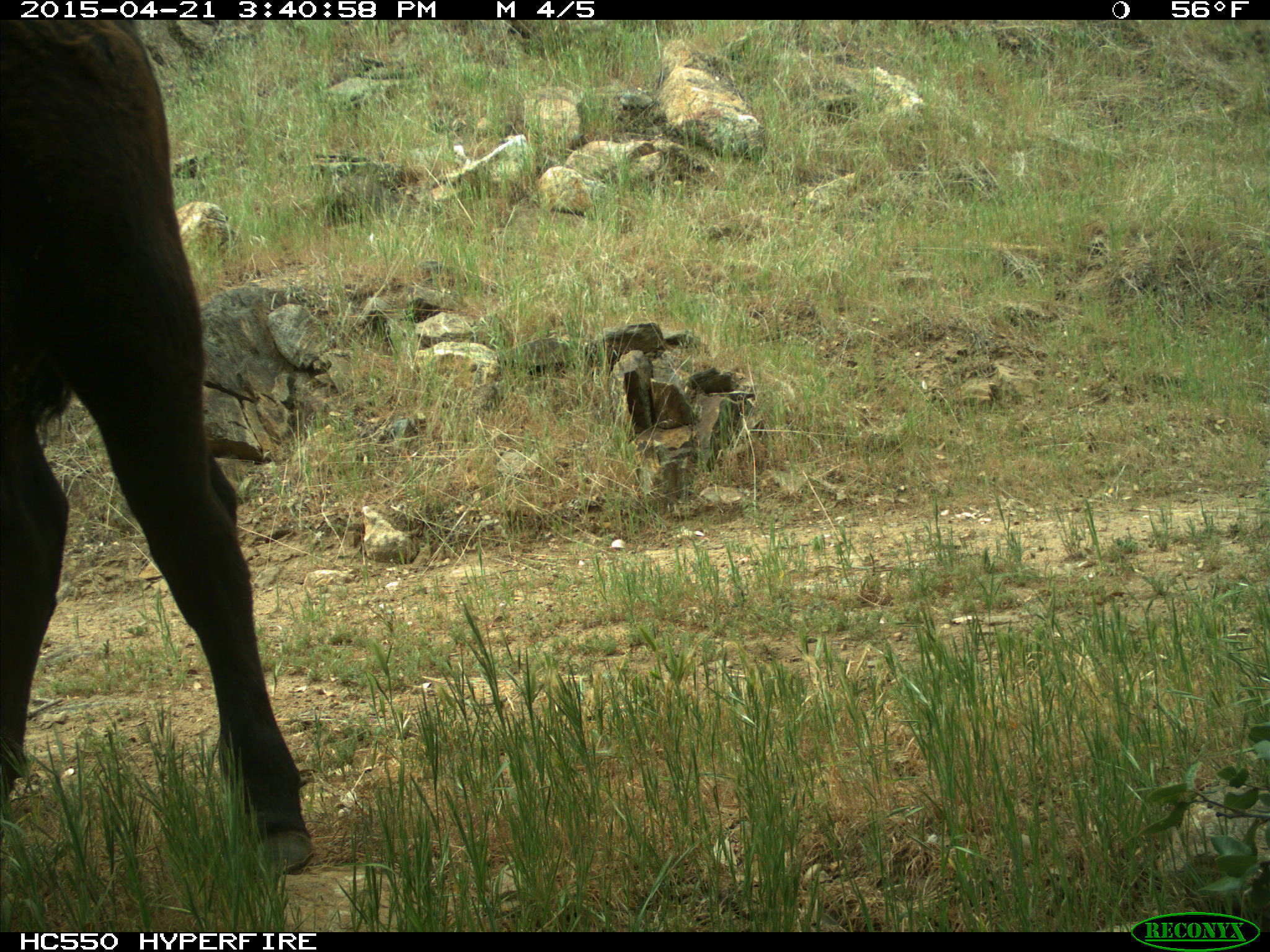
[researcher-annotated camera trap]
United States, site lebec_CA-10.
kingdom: Animalia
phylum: Chordata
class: Mammalia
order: Artiodactyla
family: Bovidae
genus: Bos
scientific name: Bos taurus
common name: domestic cow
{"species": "Bos taurus (domestic cow)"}